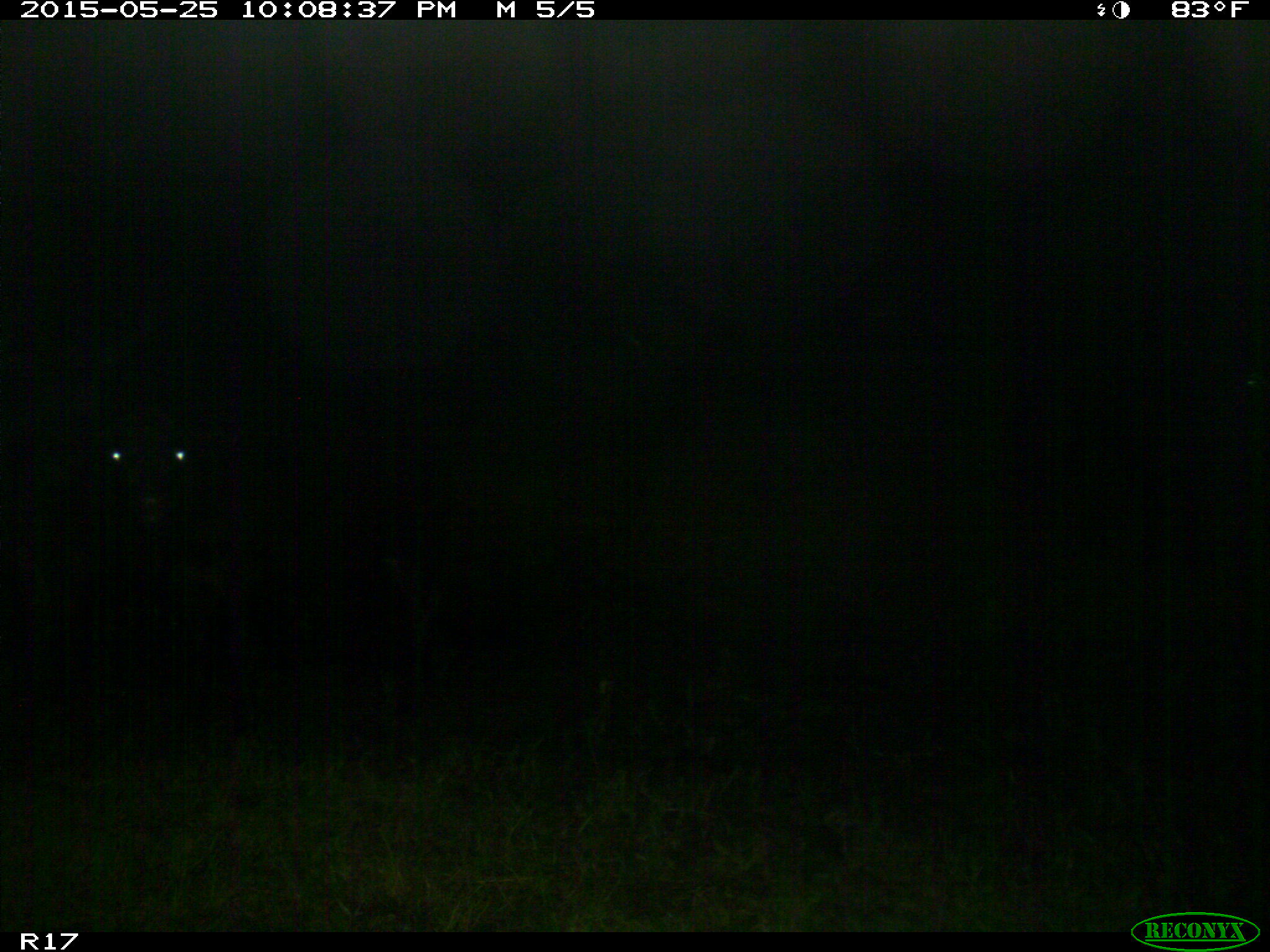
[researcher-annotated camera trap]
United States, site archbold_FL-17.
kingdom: Animalia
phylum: Chordata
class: Mammalia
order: Artiodactyla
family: Bovidae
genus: Bos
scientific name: Bos taurus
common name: domestic cow